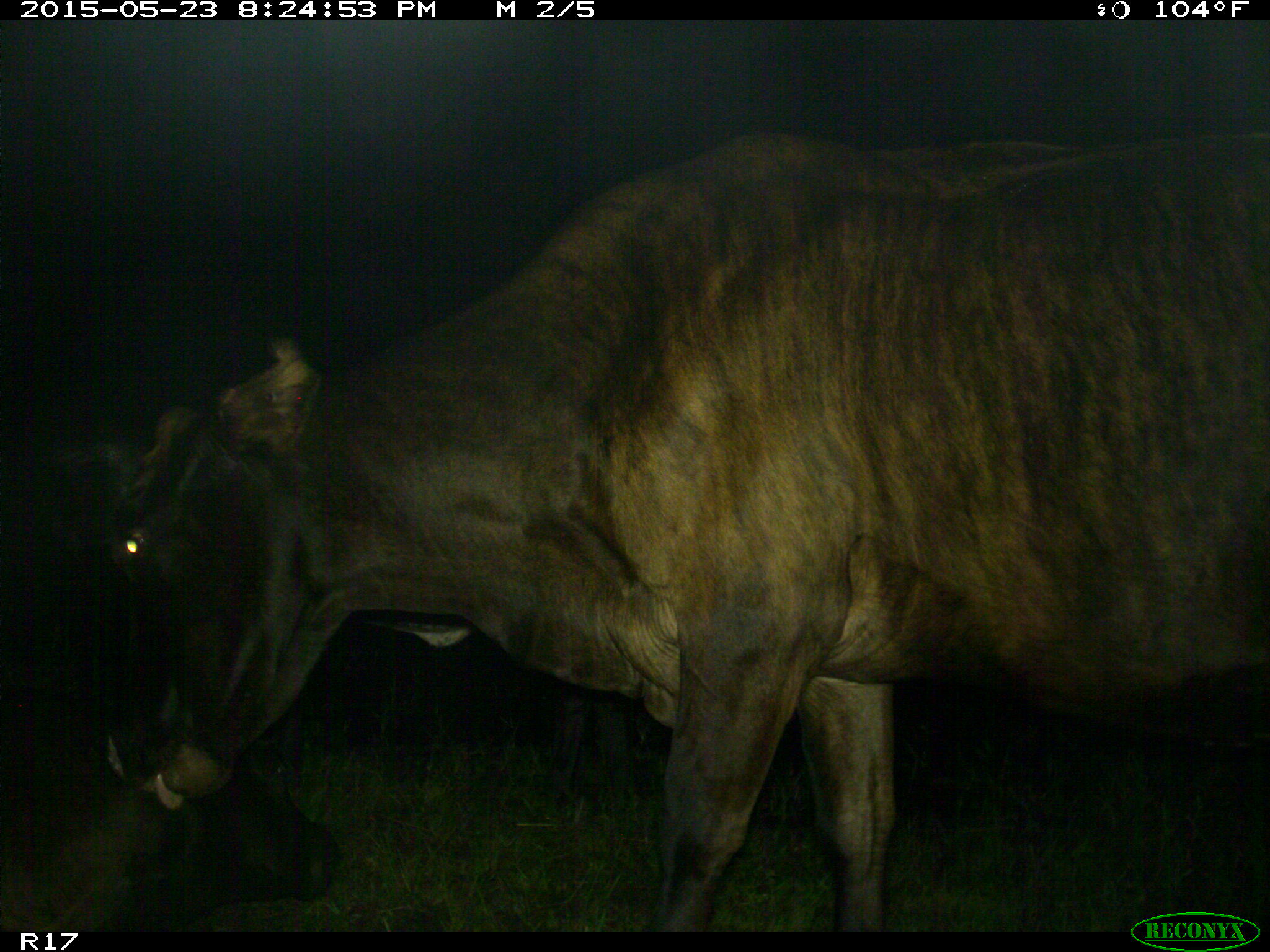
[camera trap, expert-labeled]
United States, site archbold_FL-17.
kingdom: Animalia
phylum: Chordata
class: Mammalia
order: Artiodactyla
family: Bovidae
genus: Bos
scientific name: Bos taurus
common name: domestic cow